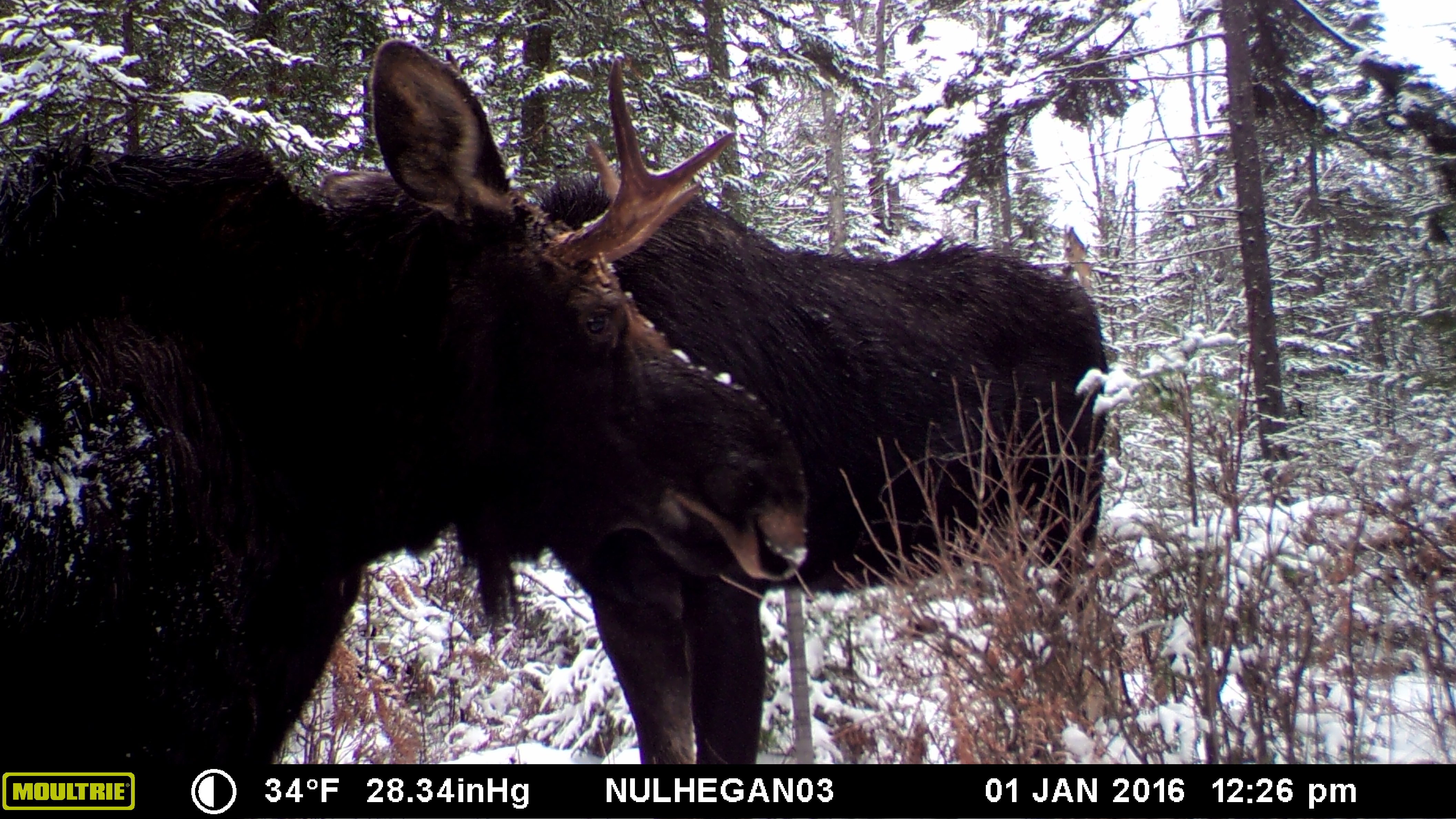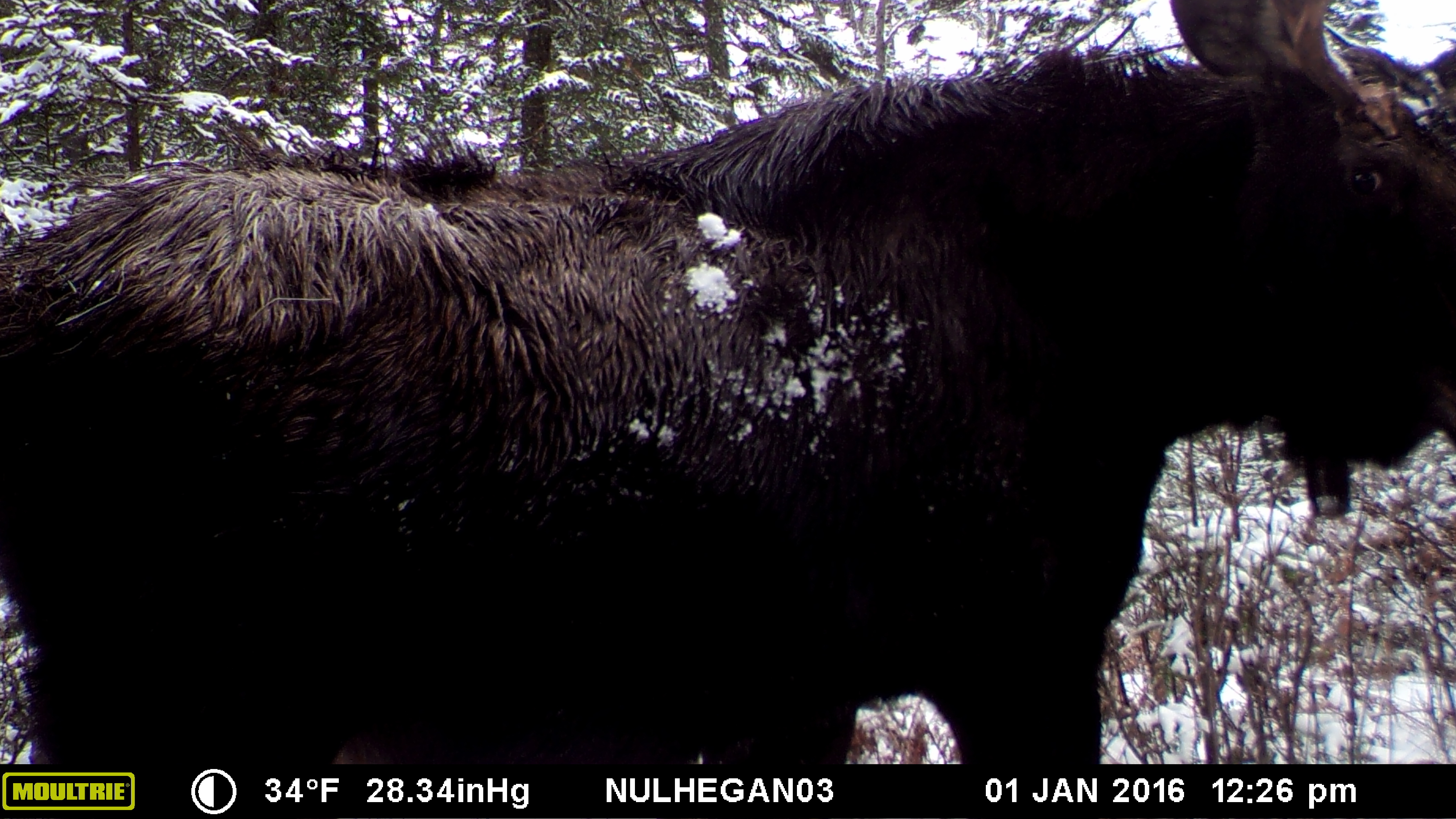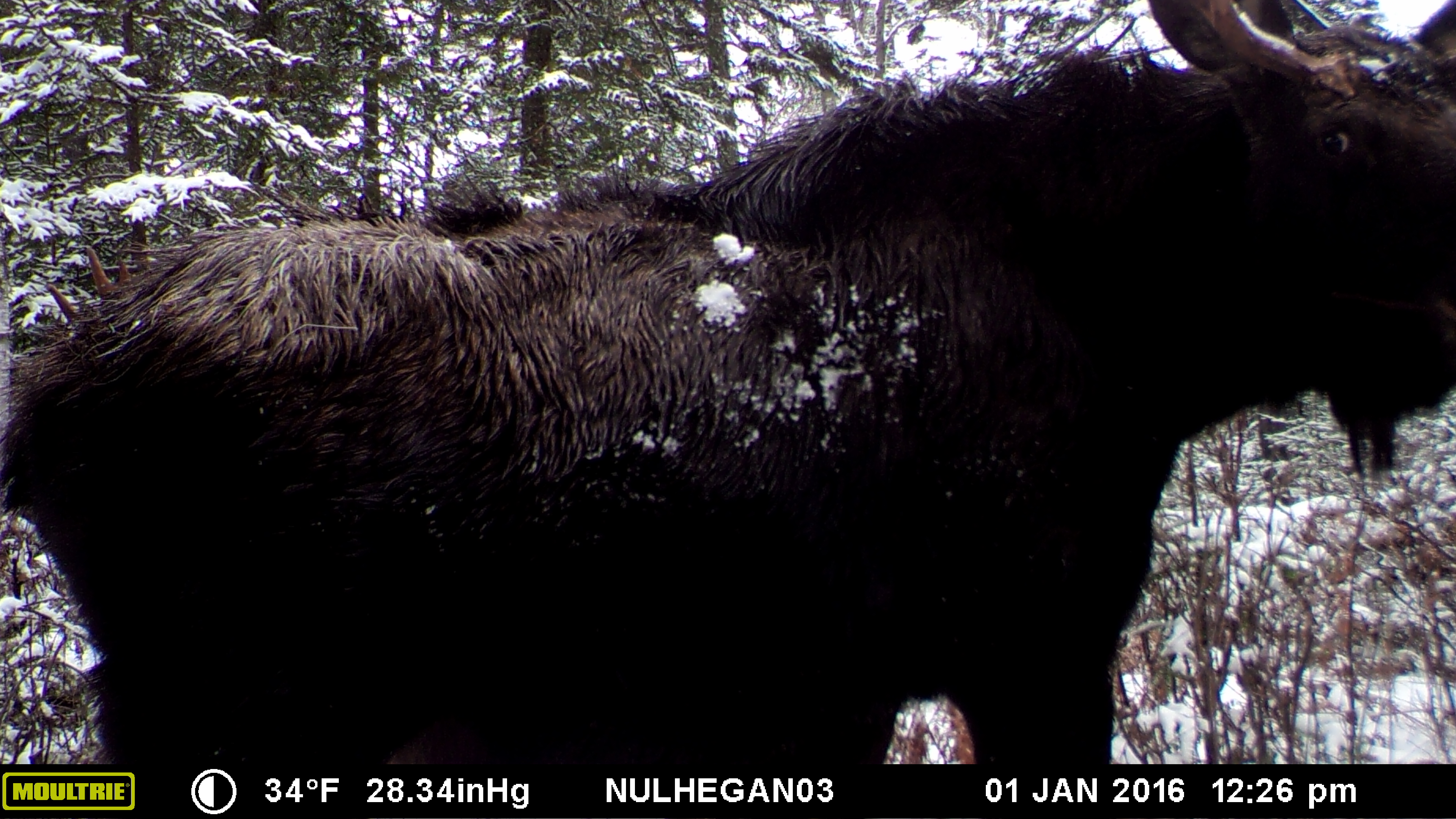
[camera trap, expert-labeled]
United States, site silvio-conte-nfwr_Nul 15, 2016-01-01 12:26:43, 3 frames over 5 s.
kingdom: Animalia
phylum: Chordata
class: Mammalia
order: Artiodactyla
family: Cervidae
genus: Alces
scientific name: Alces alces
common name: moose